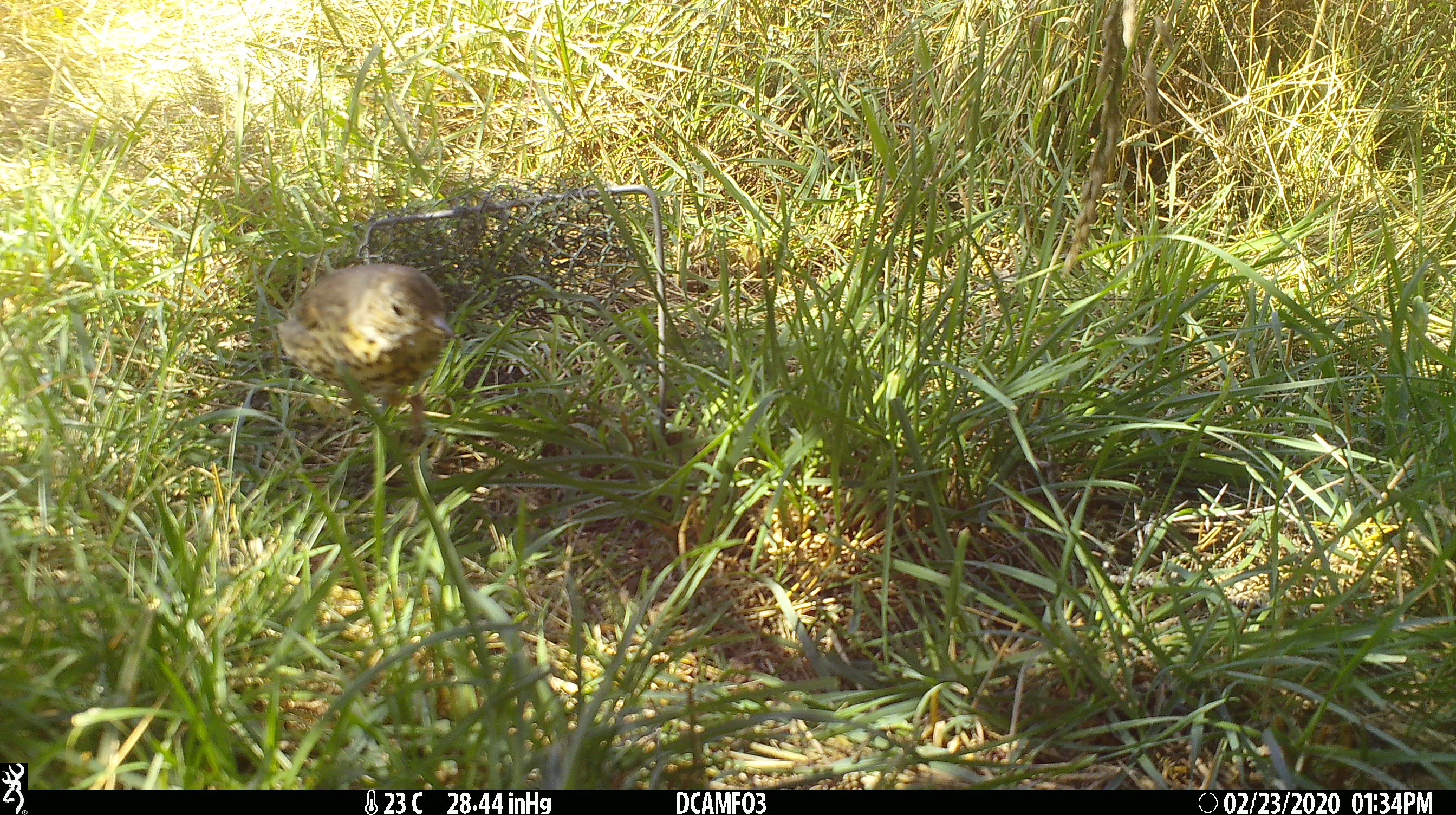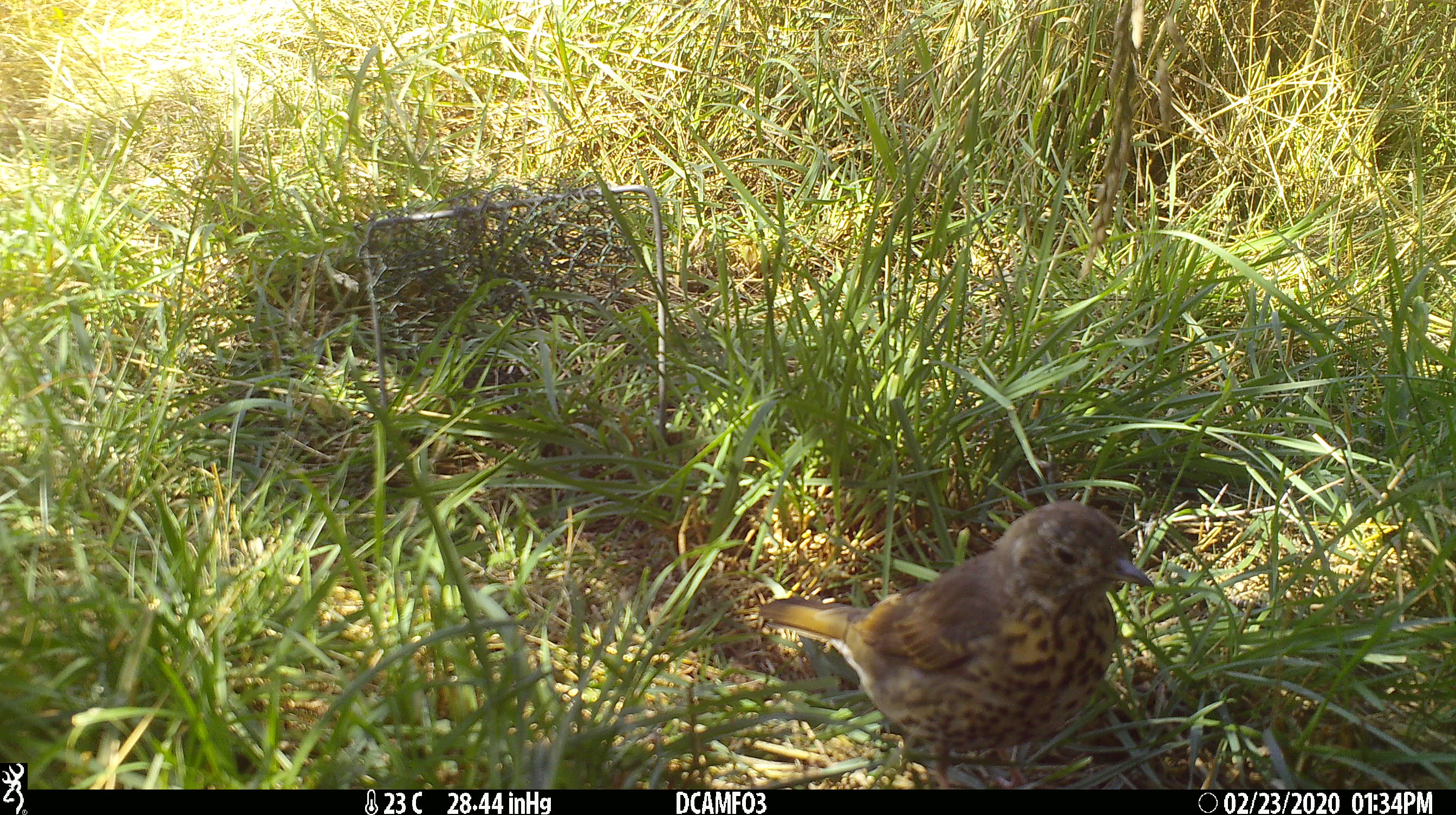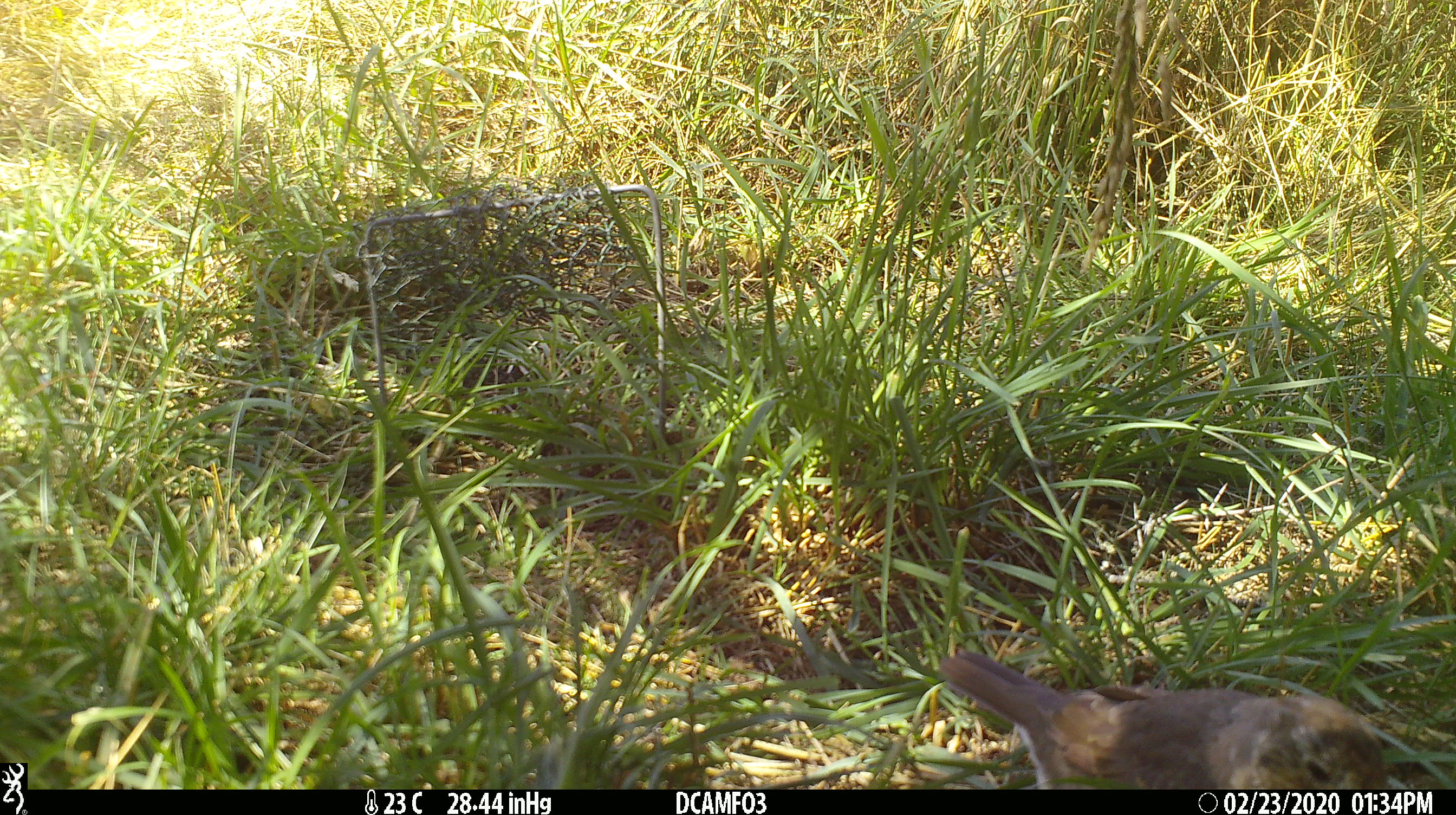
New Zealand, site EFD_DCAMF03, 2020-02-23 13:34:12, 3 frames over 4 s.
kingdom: Animalia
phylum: Chordata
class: Aves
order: Passeriformes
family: Turdidae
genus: Turdus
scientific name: Turdus philomelos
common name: song thrush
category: thrush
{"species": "thrush (song thrush) (Turdus philomelos)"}